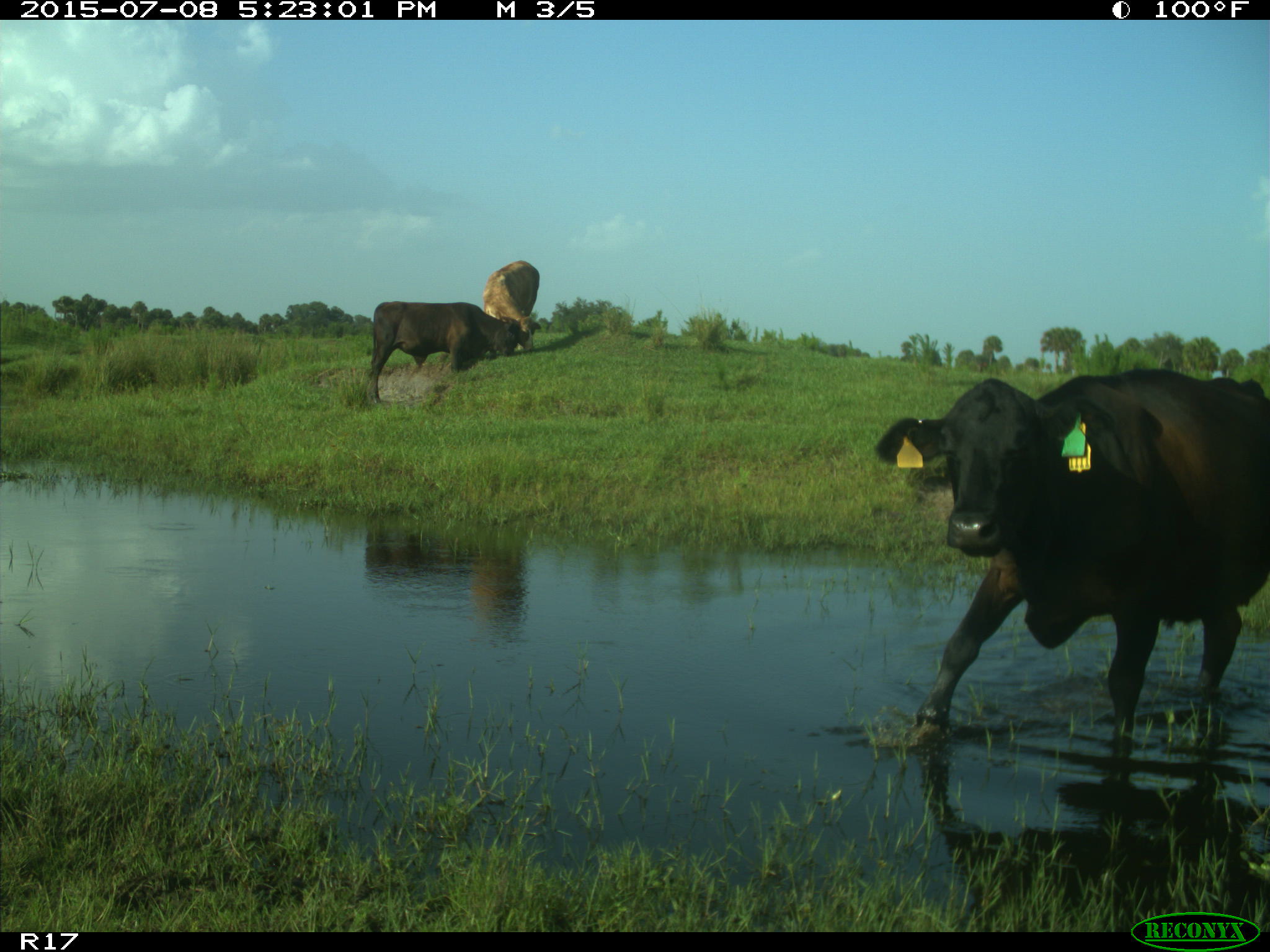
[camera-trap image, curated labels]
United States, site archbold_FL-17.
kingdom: Animalia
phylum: Chordata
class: Mammalia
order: Artiodactyla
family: Bovidae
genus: Bos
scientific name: Bos taurus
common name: domestic cow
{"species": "Bos taurus (domestic cow)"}